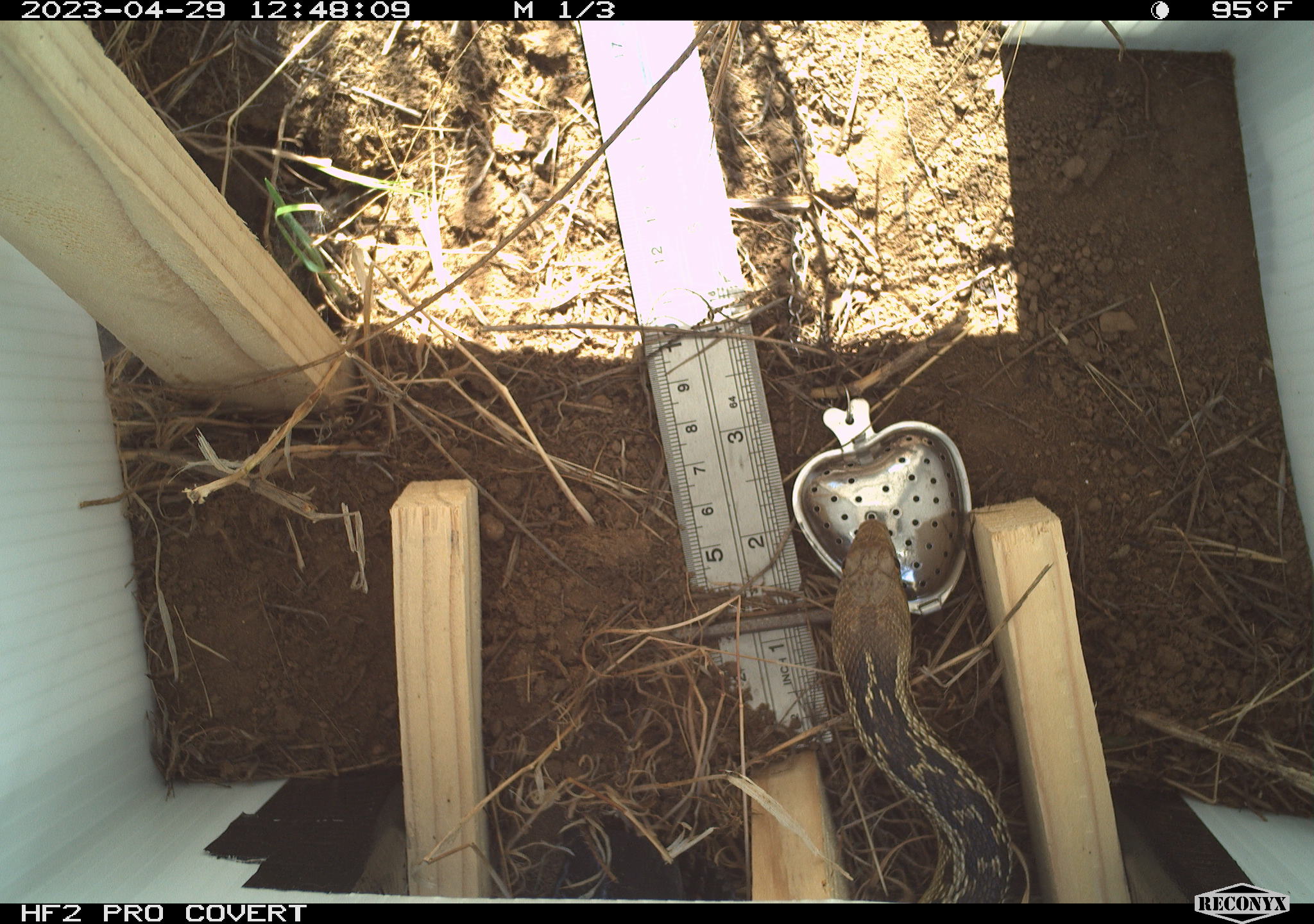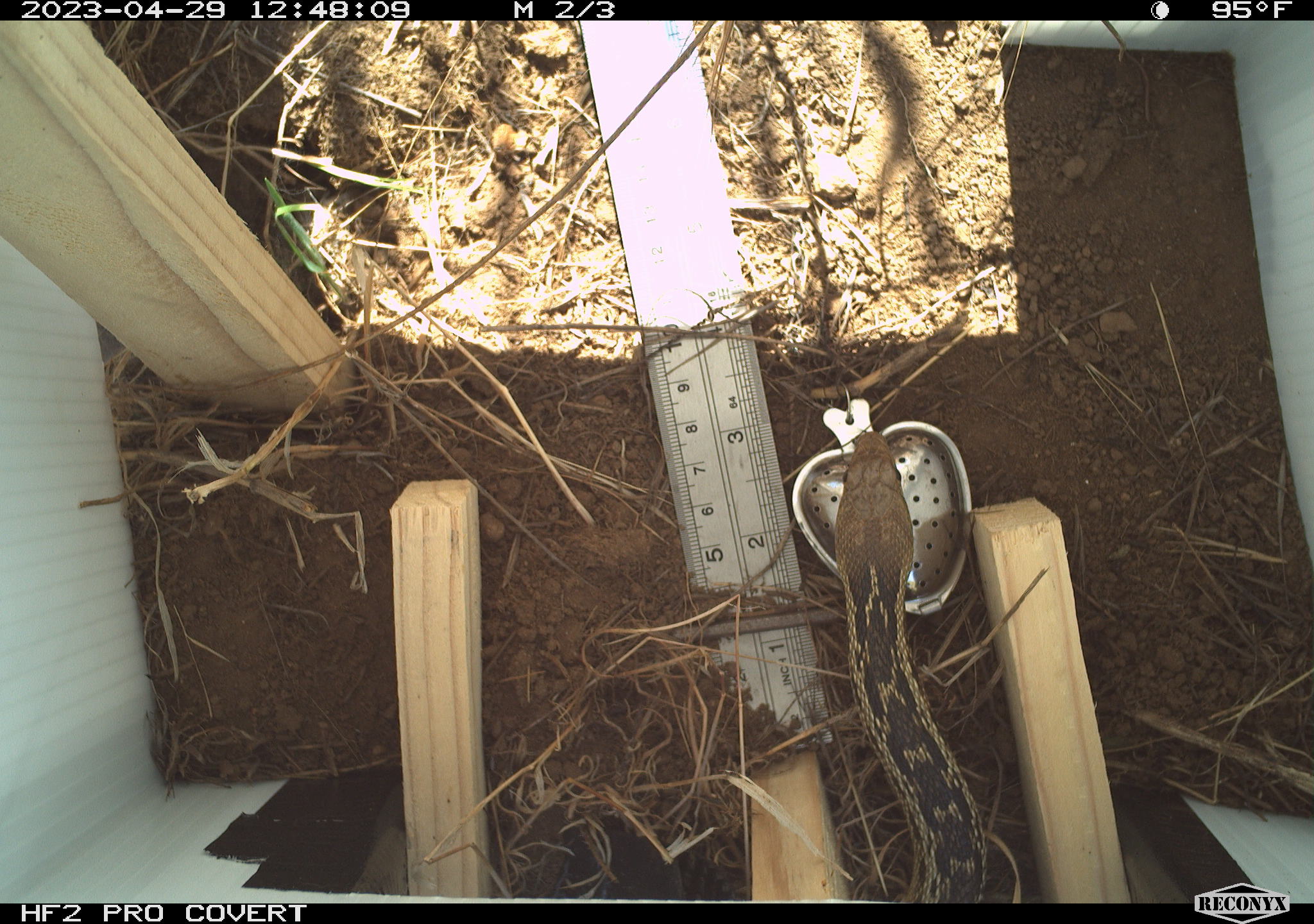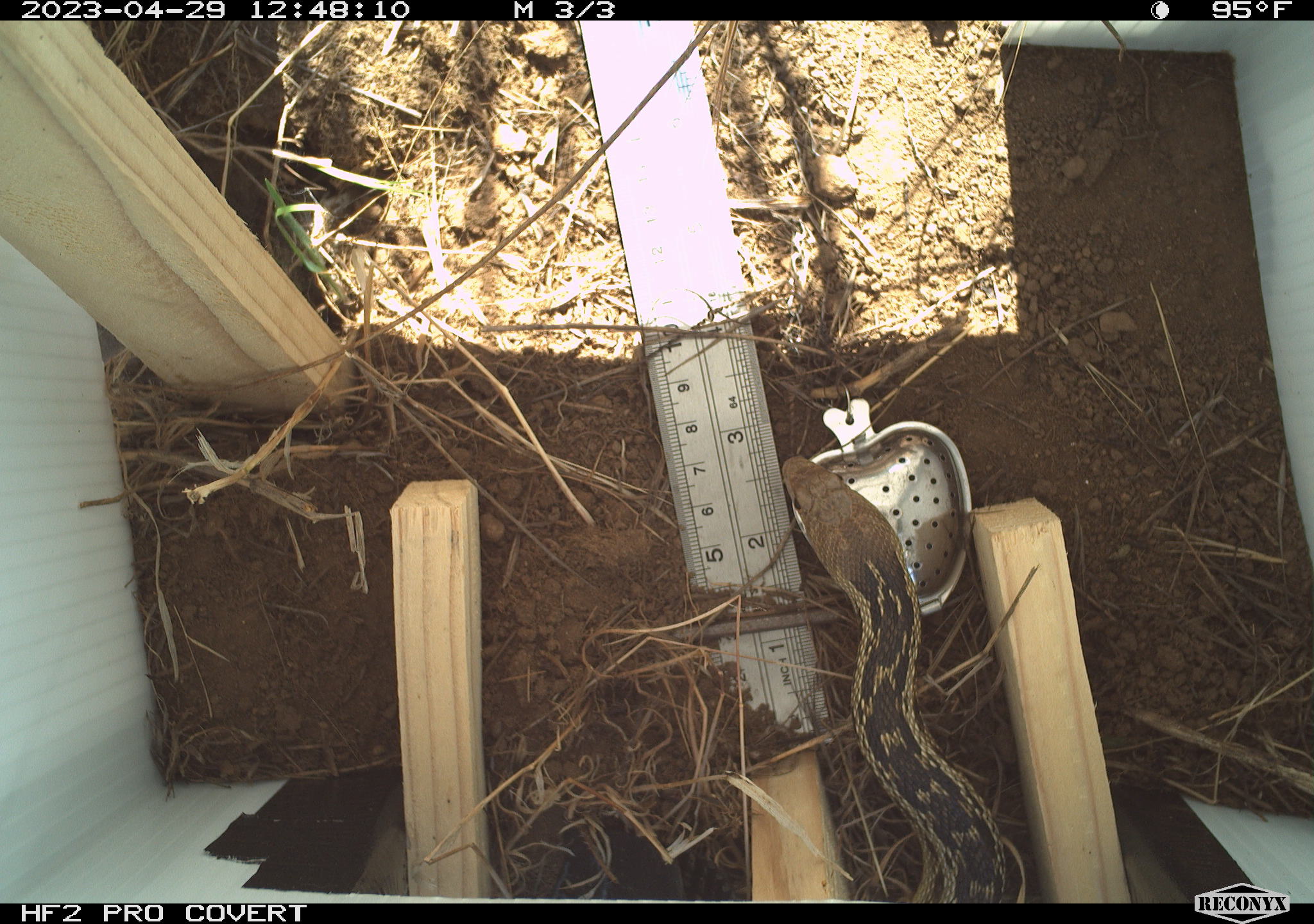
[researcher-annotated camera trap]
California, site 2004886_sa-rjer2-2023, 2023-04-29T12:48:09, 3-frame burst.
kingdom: Animalia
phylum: Chordata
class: Reptilia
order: Squamata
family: Colubridae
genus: Pituophis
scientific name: Pituophis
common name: bullsnakes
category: pituophis species